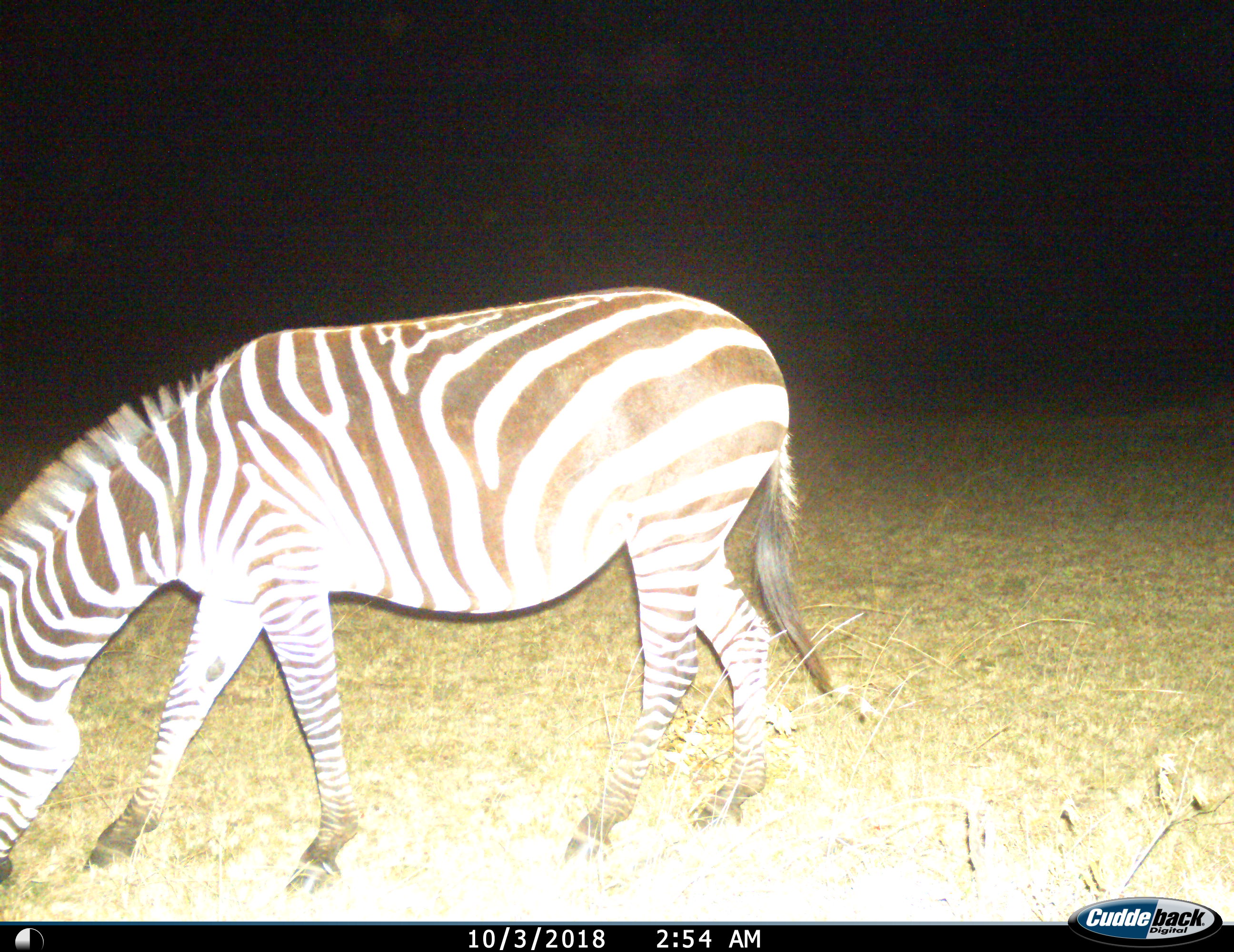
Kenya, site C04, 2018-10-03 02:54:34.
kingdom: Animalia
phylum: Chordata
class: Mammalia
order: Perissodactyla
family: Equidae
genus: Equus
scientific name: Equus quagga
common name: plains zebra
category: zebra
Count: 1.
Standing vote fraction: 20%.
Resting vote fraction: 0%.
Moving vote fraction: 10%.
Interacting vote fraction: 0%.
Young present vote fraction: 0%.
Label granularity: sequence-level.